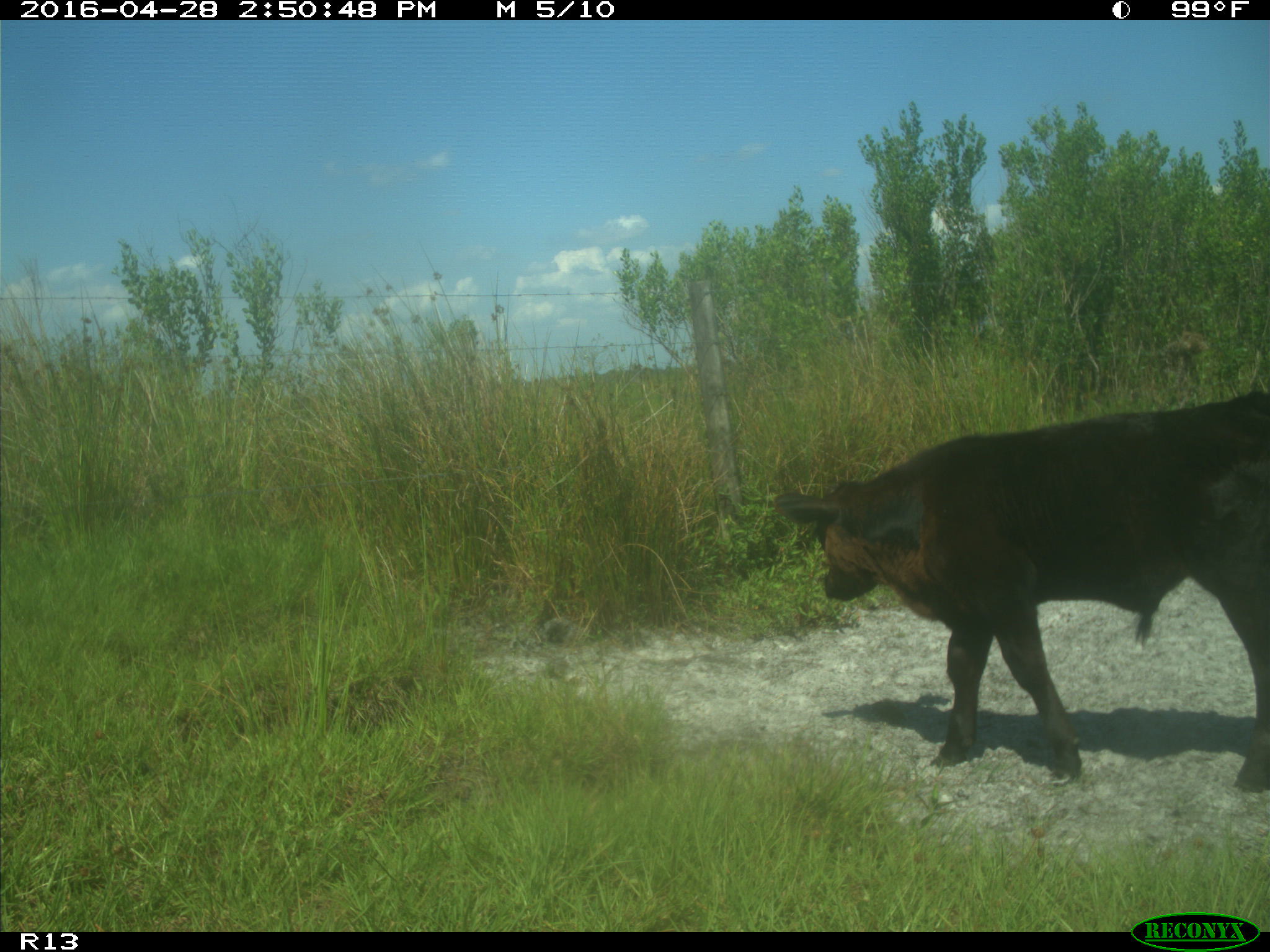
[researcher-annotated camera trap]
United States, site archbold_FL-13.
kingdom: Animalia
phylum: Chordata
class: Mammalia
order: Artiodactyla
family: Bovidae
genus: Bos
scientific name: Bos taurus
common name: domestic cow